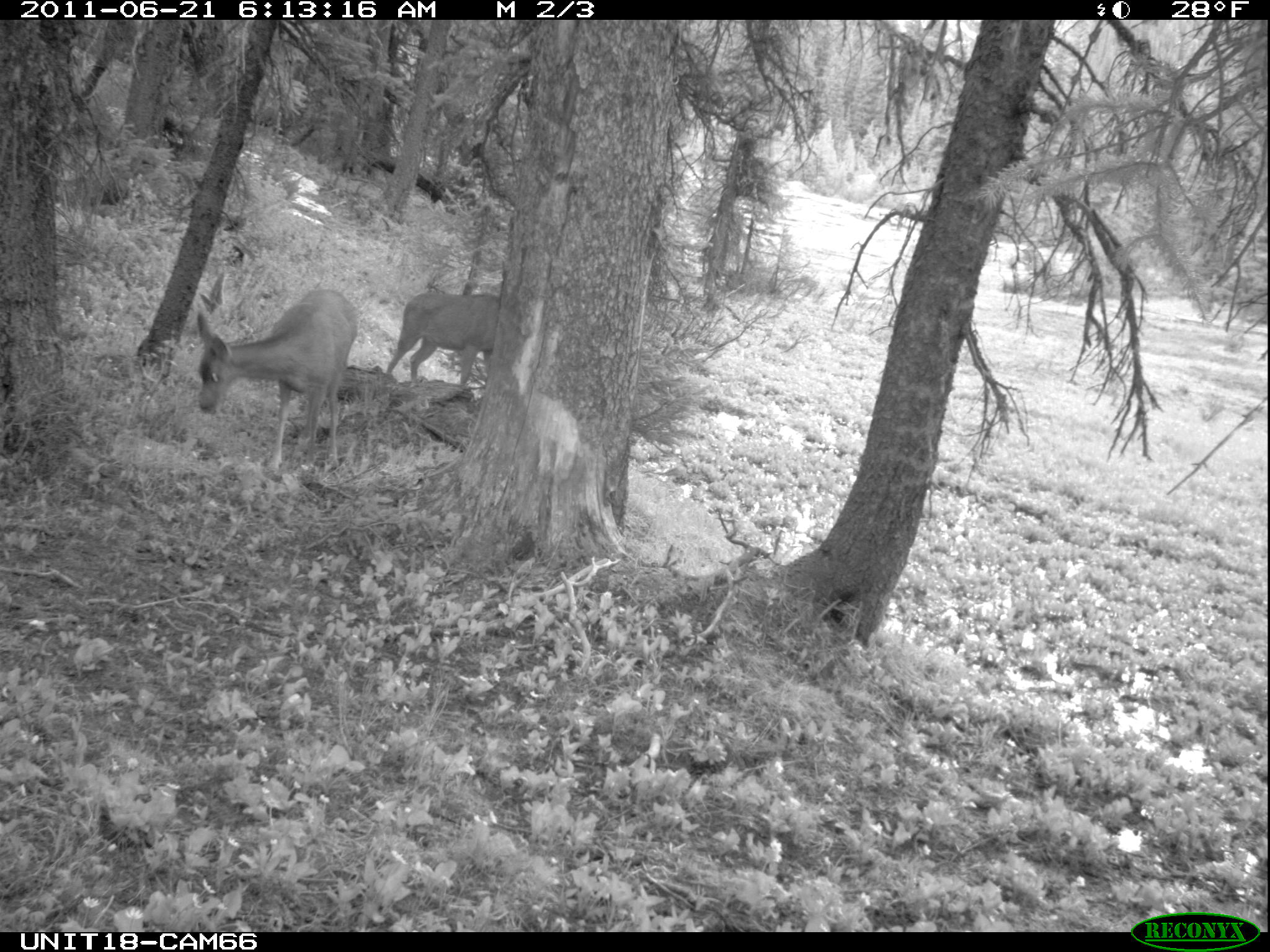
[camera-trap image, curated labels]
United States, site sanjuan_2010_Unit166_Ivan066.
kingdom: Animalia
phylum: Chordata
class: Mammalia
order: Artiodactyla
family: Cervidae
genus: Odocoileus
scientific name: Odocoileus hemionus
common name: mule deer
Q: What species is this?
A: Odocoileus hemionus (mule deer).